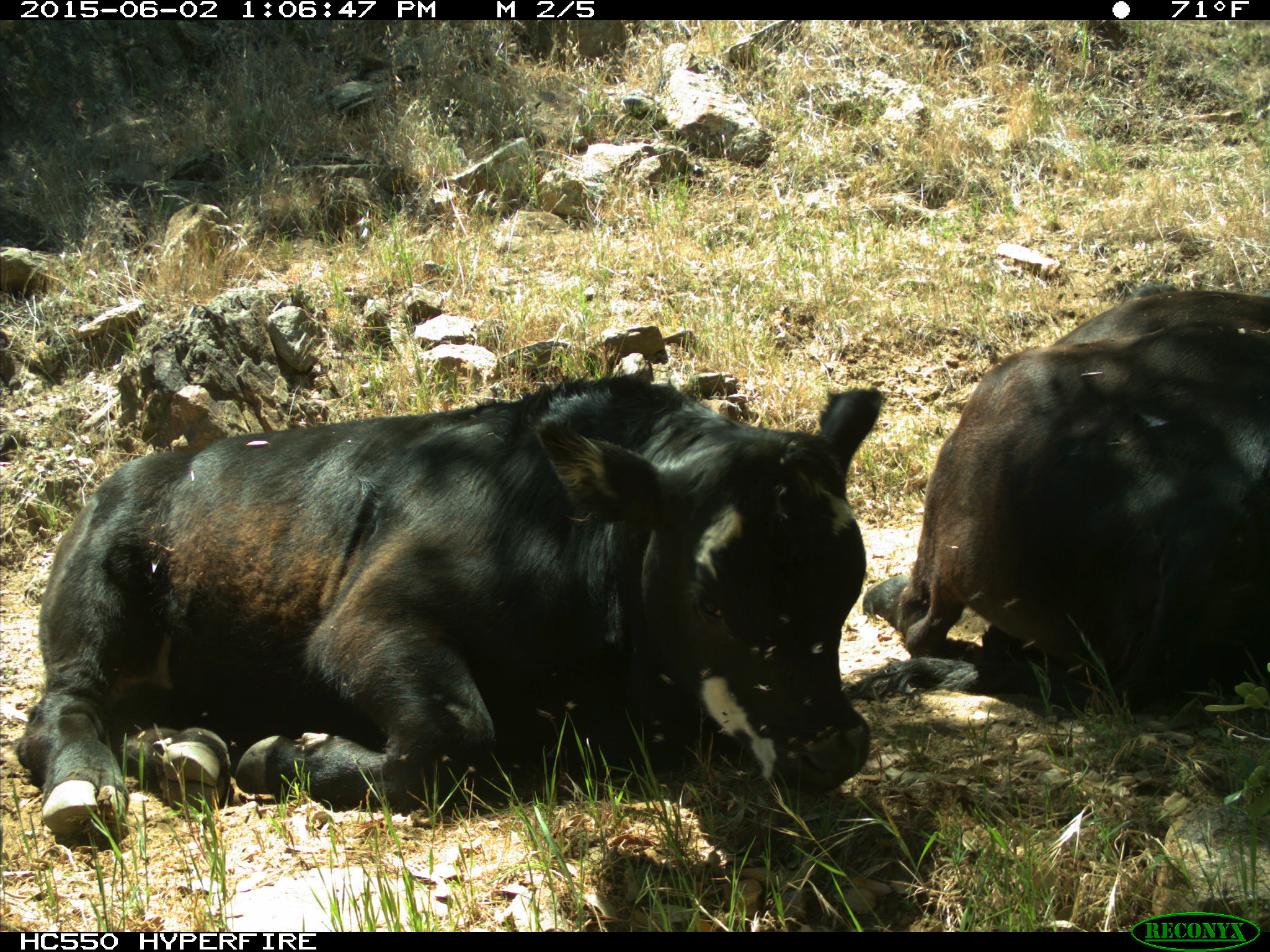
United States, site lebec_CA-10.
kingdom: Animalia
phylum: Chordata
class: Mammalia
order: Artiodactyla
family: Bovidae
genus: Bos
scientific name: Bos taurus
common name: domestic cow